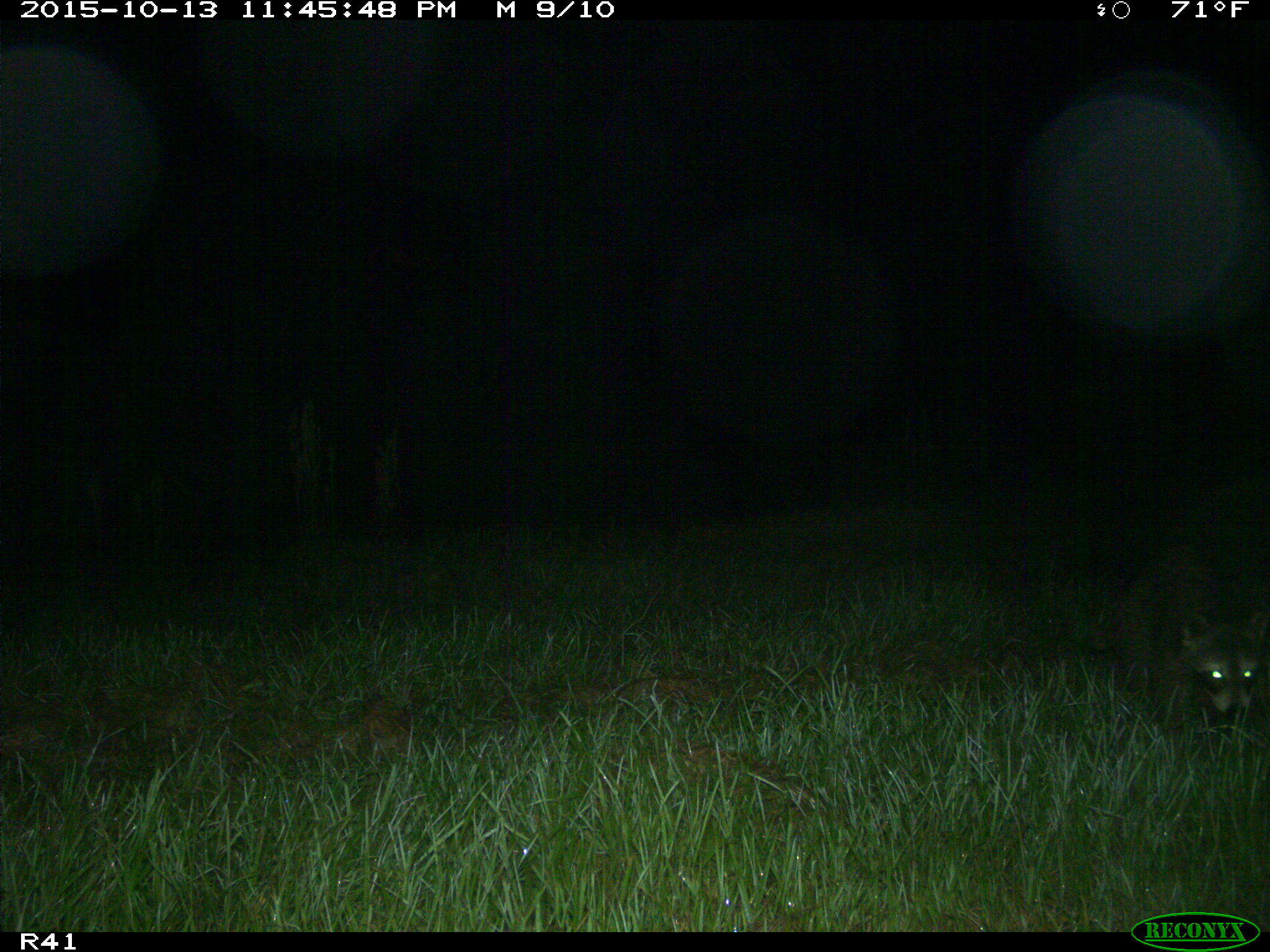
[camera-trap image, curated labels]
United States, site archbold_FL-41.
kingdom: Animalia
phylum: Chordata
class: Mammalia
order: Carnivora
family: Procyonidae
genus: Procyon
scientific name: Procyon lotor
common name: common raccoon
Procyon lotor (common raccoon).